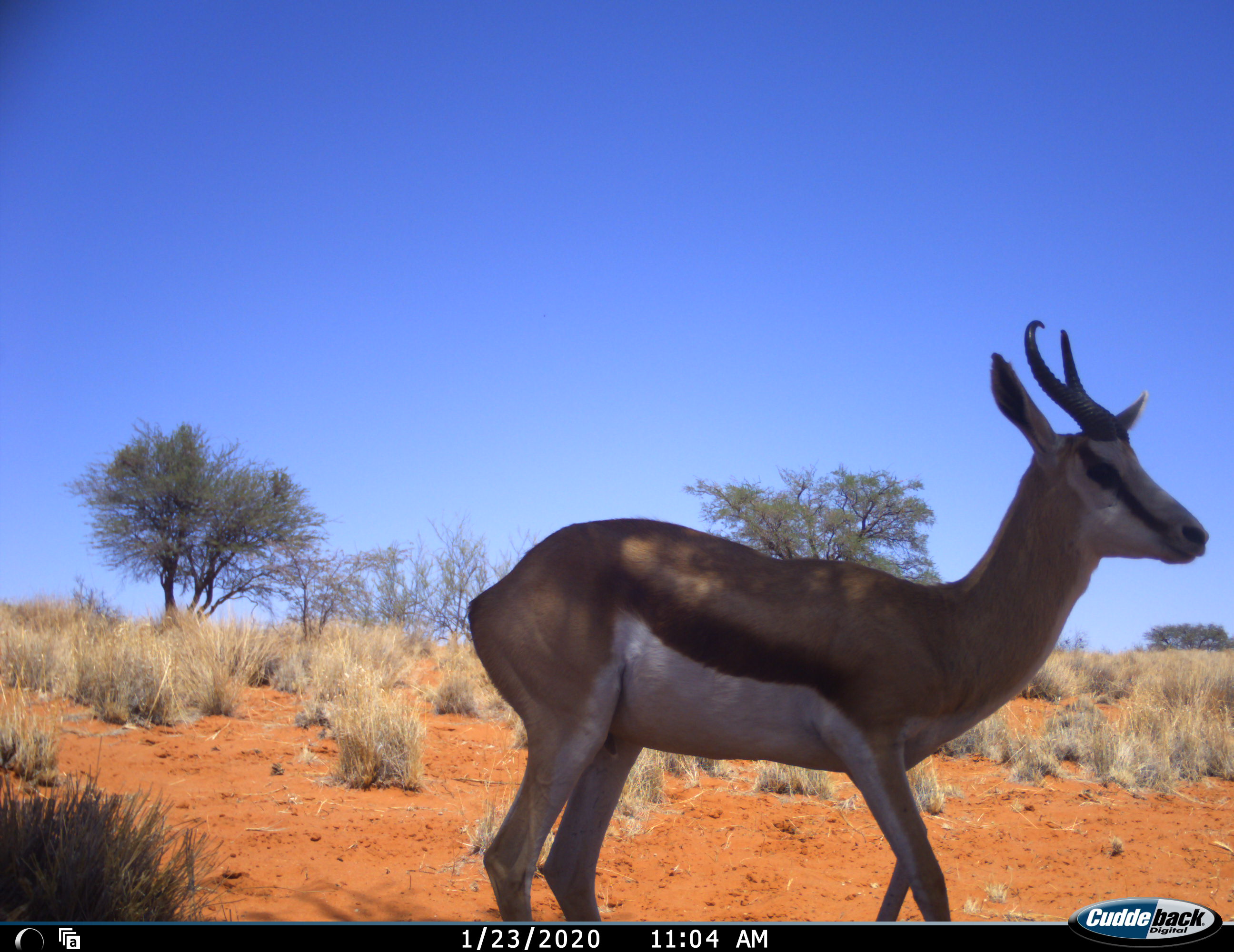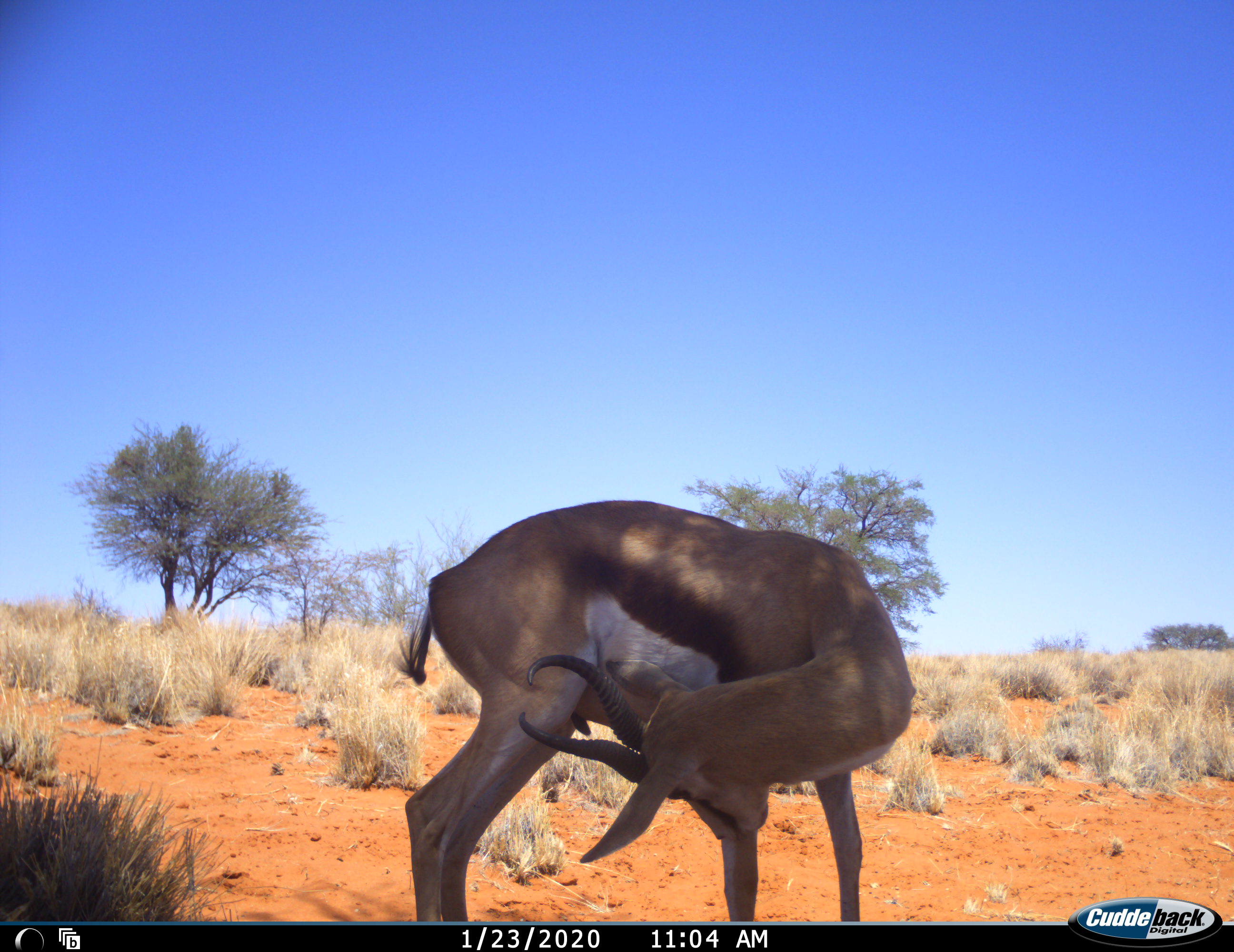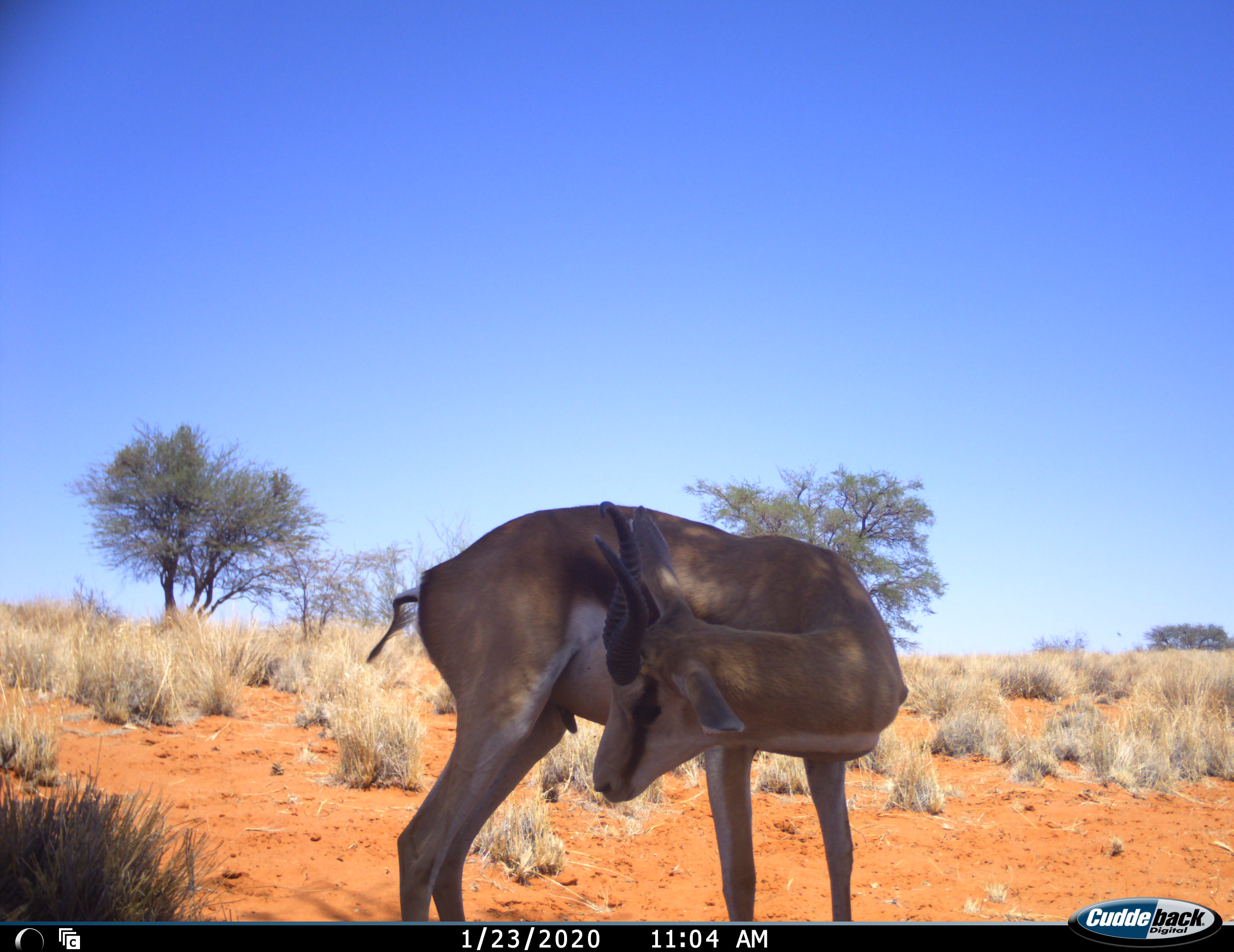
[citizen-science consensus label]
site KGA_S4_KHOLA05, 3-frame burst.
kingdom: Animalia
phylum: Chordata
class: Mammalia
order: Artiodactyla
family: Bovidae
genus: Antidorcas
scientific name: Antidorcas marsupialis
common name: springbok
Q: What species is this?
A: Springbok (Antidorcas marsupialis).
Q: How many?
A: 1.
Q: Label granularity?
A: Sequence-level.